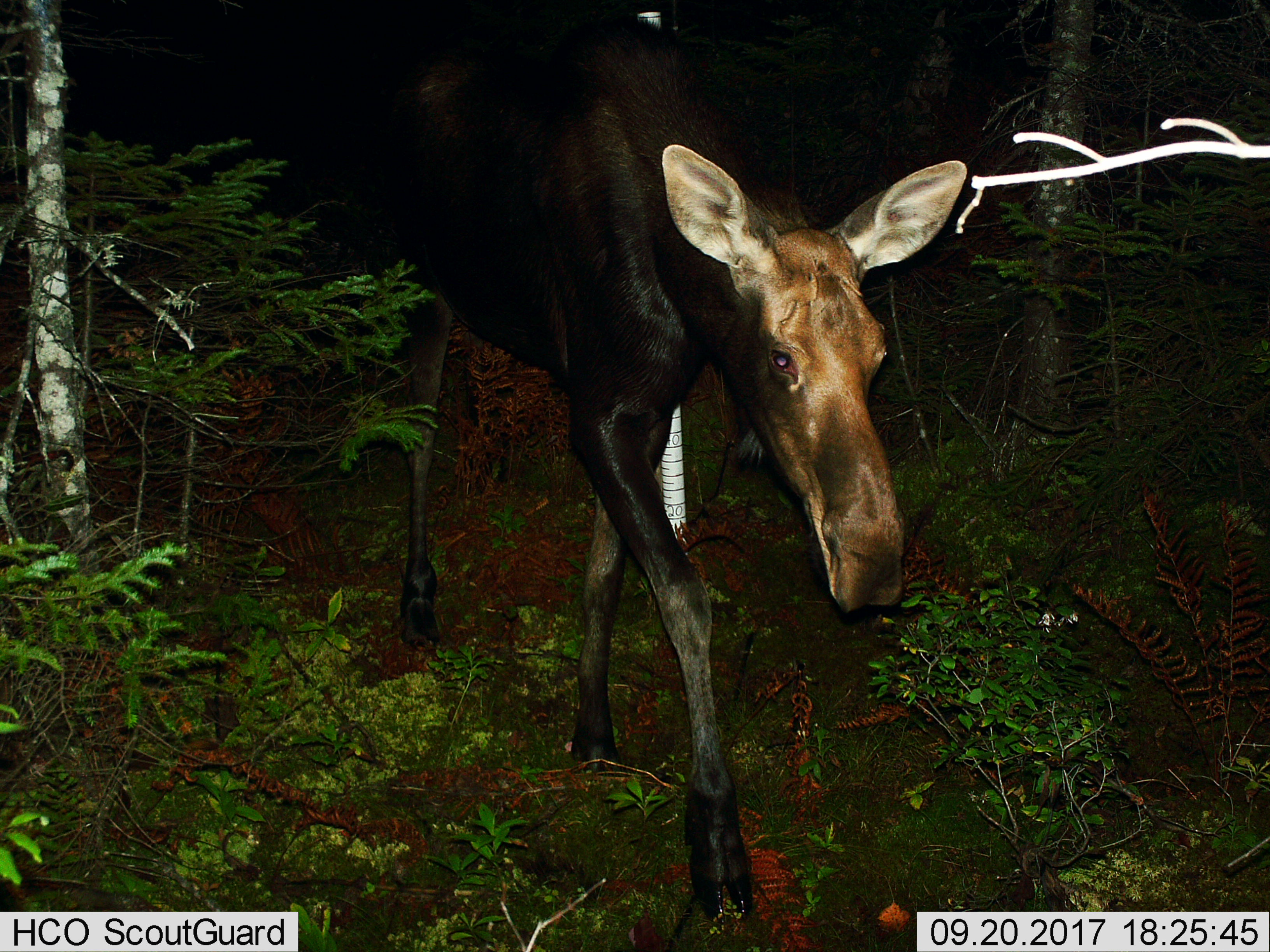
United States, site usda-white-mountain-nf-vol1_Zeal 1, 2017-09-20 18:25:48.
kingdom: Animalia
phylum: Chordata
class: Mammalia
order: Artiodactyla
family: Cervidae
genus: Alces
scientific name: Alces alces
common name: moose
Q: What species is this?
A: Moose (Alces alces).